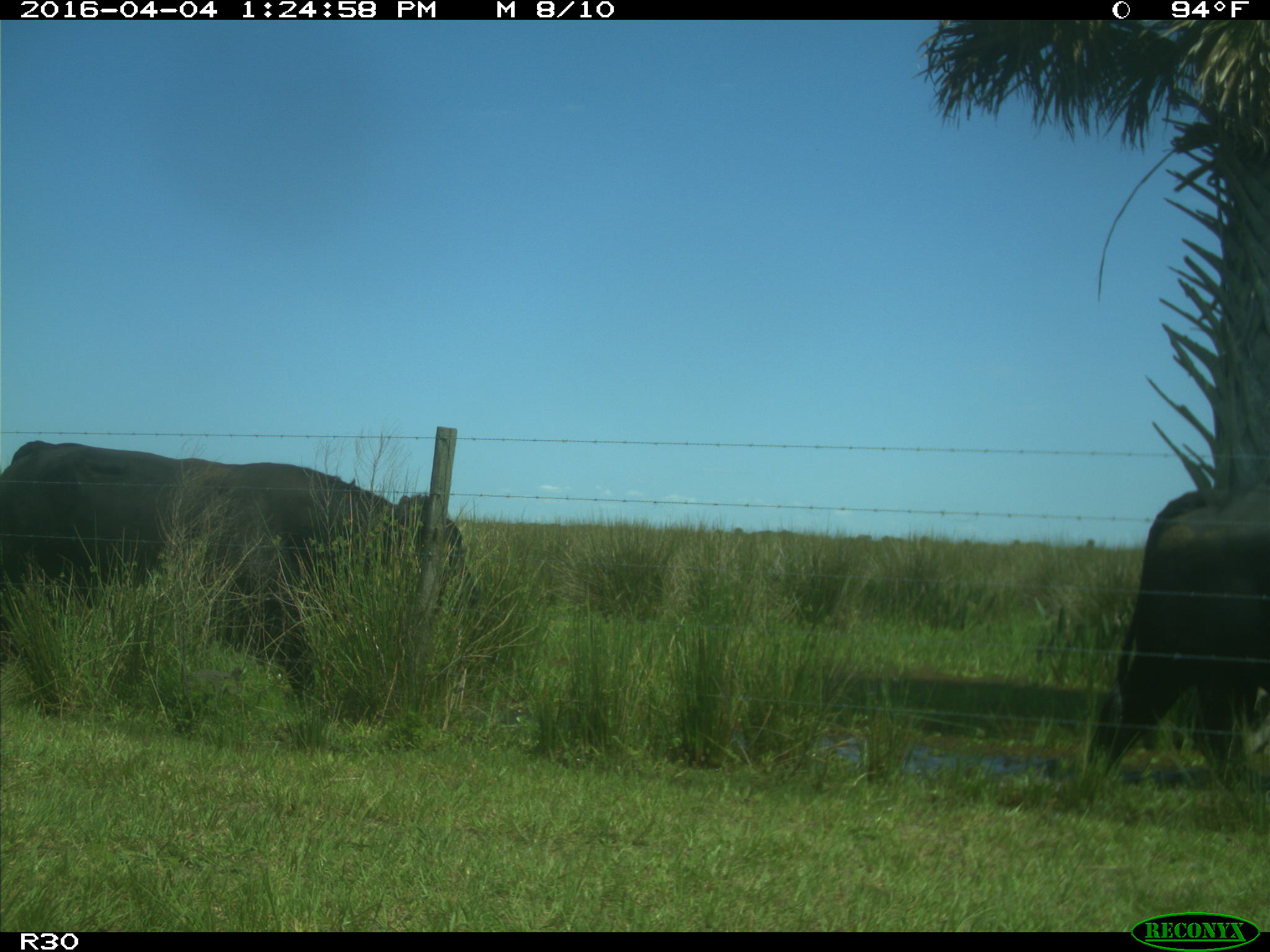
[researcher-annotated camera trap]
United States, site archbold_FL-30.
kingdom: Animalia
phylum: Chordata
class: Mammalia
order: Artiodactyla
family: Bovidae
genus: Bos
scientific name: Bos taurus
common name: domestic cow